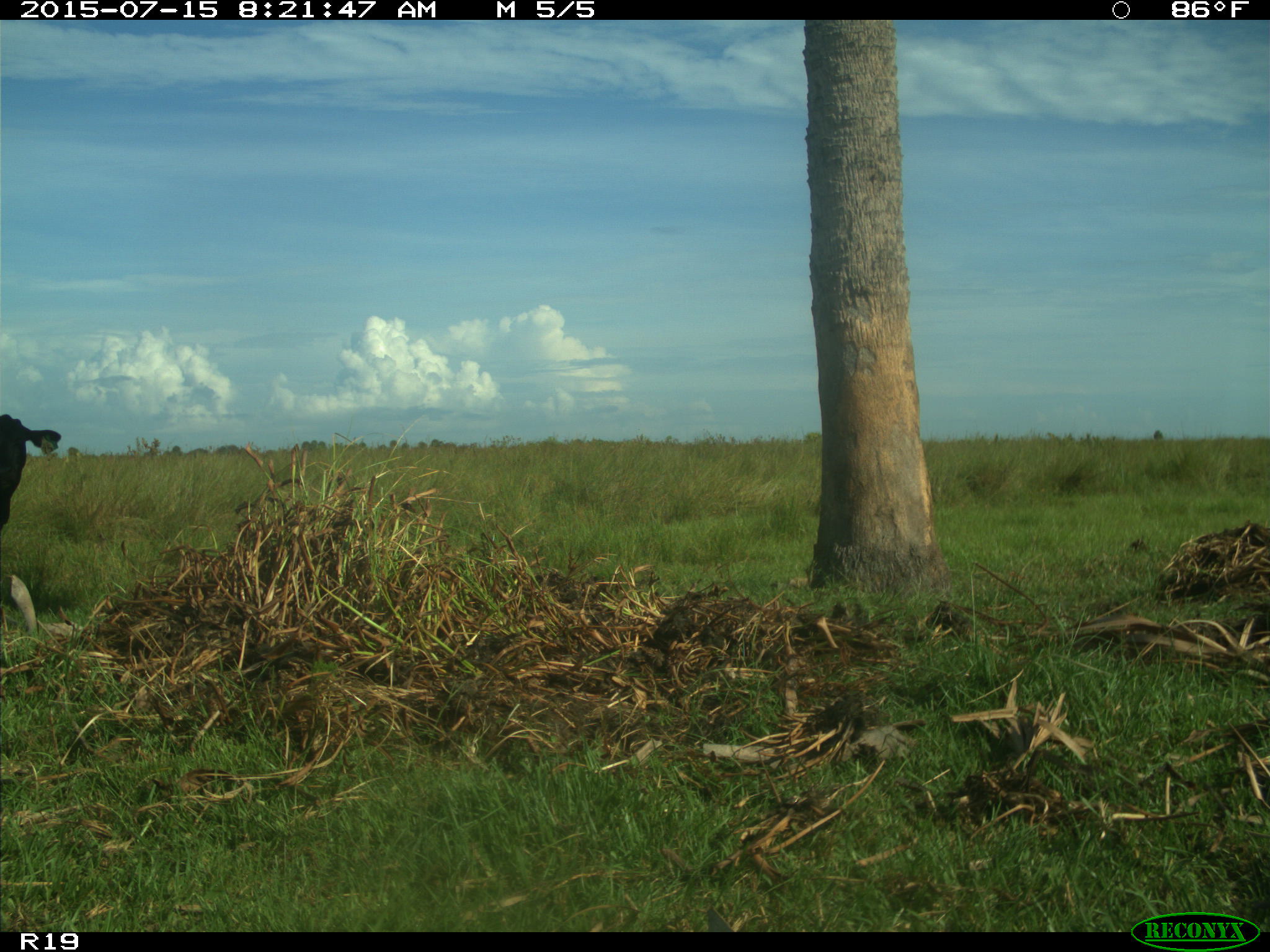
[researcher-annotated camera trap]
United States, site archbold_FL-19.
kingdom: Animalia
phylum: Chordata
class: Mammalia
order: Artiodactyla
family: Bovidae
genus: Bos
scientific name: Bos taurus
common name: domestic cow